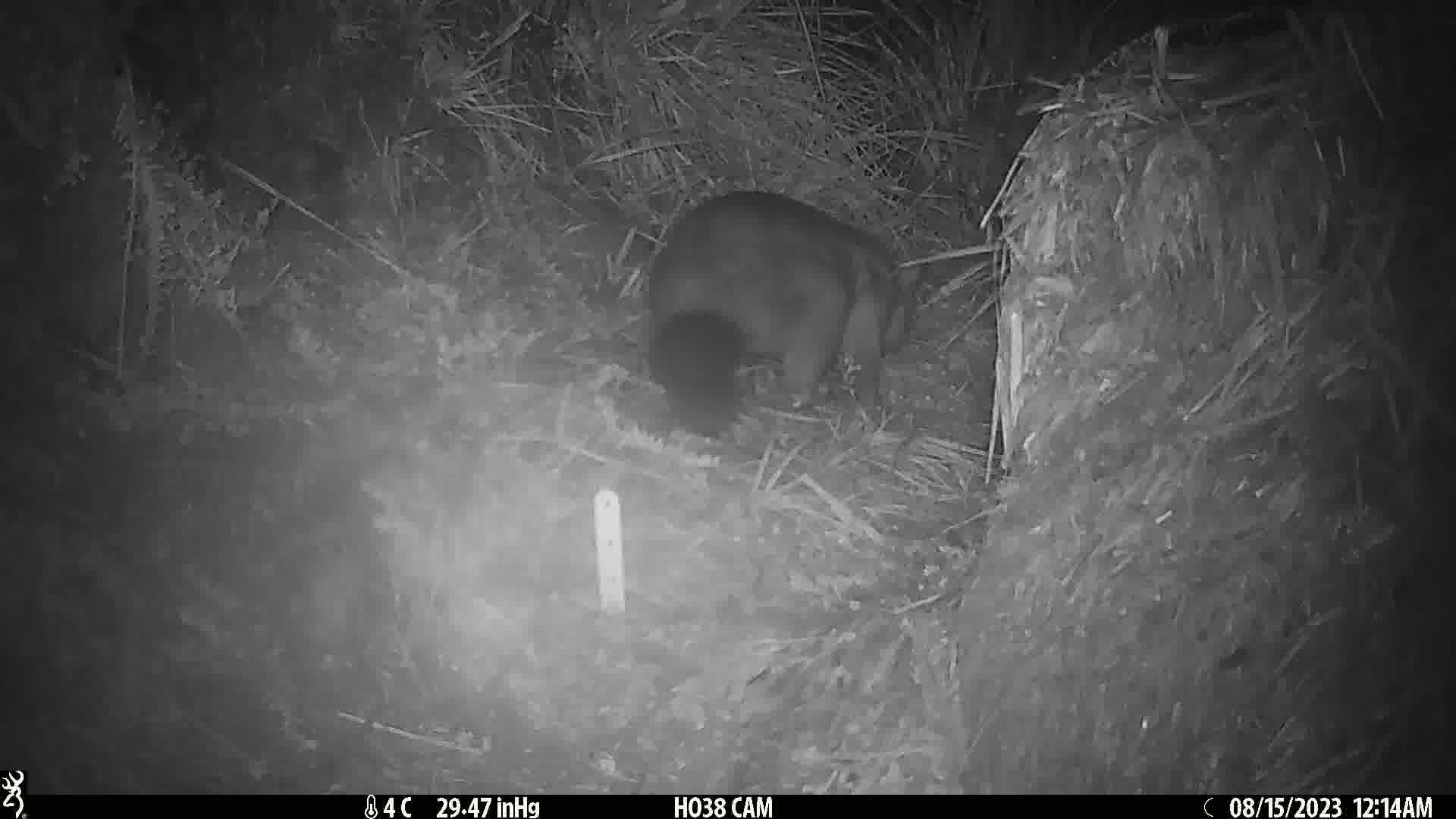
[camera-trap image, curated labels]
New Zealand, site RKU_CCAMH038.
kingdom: Animalia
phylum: Chordata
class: Mammalia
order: Diprotodontia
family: Phalangeridae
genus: Trichosurus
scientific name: Trichosurus vulpecula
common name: common brushtail possum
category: possum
Possum (common brushtail possum) (Trichosurus vulpecula).